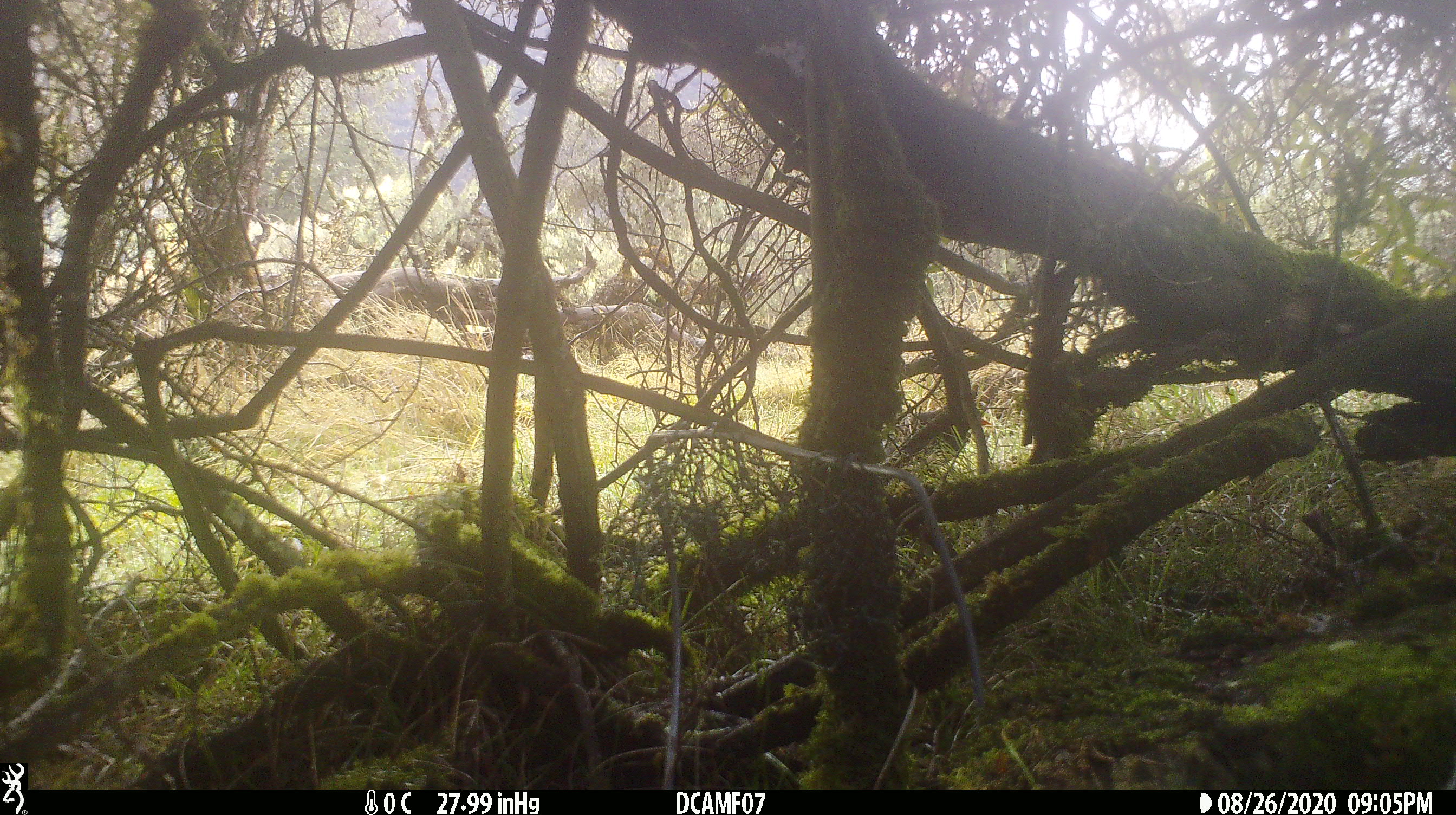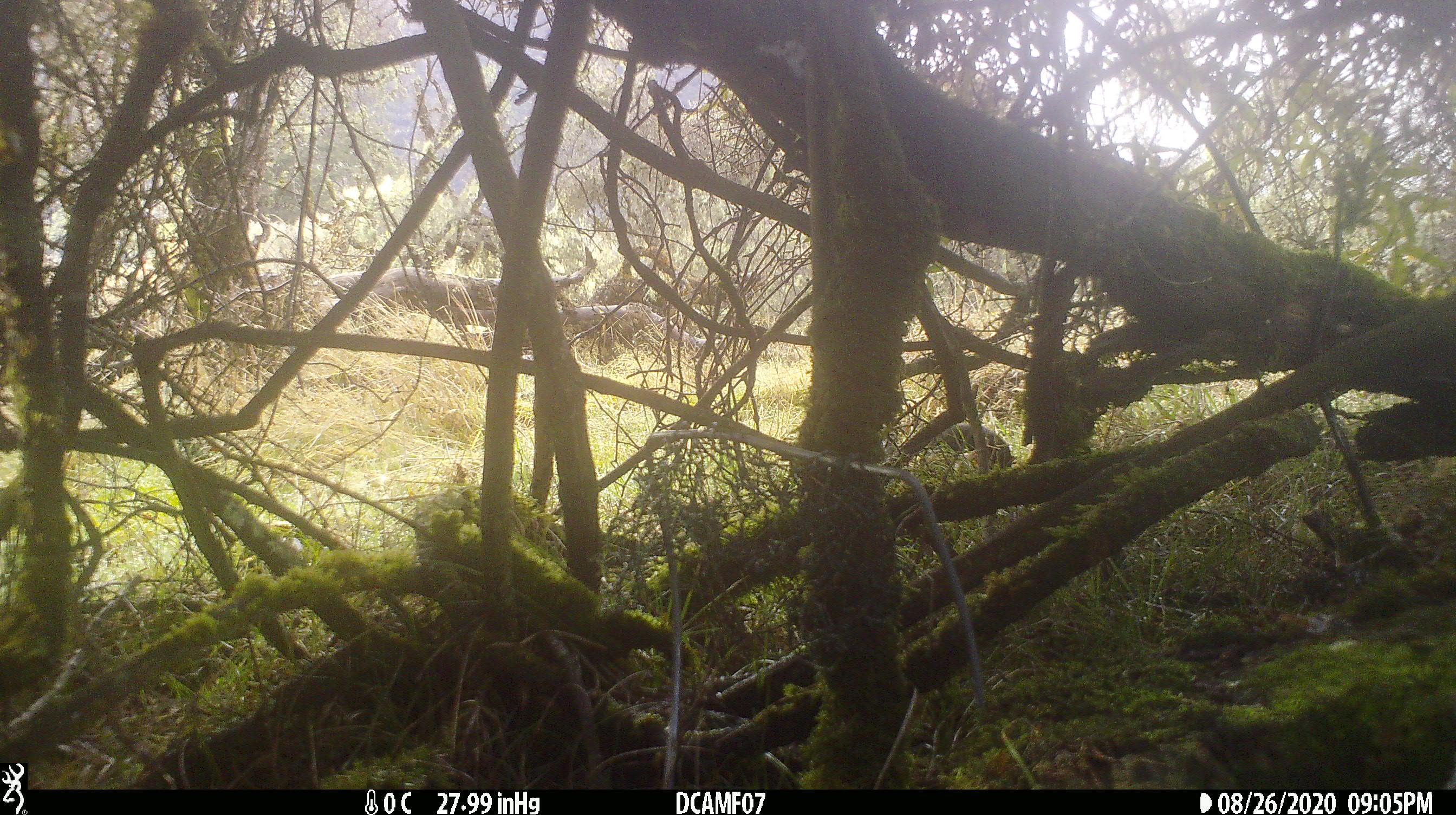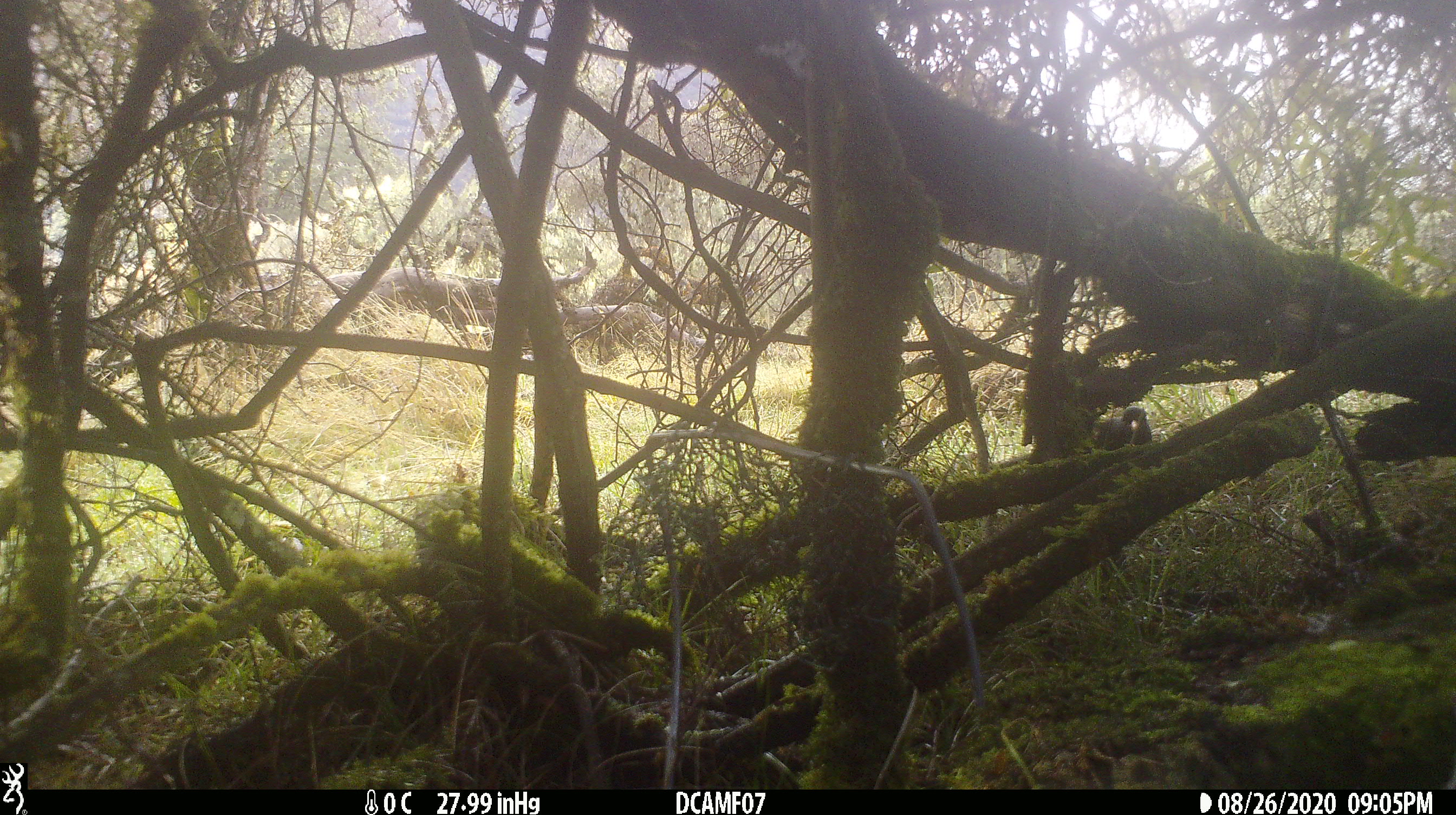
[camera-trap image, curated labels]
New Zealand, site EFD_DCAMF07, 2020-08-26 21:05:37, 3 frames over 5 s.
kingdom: Animalia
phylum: Chordata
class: Aves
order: Passeriformes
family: Turdidae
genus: Turdus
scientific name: Turdus merula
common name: eurasian blackbird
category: blackbird